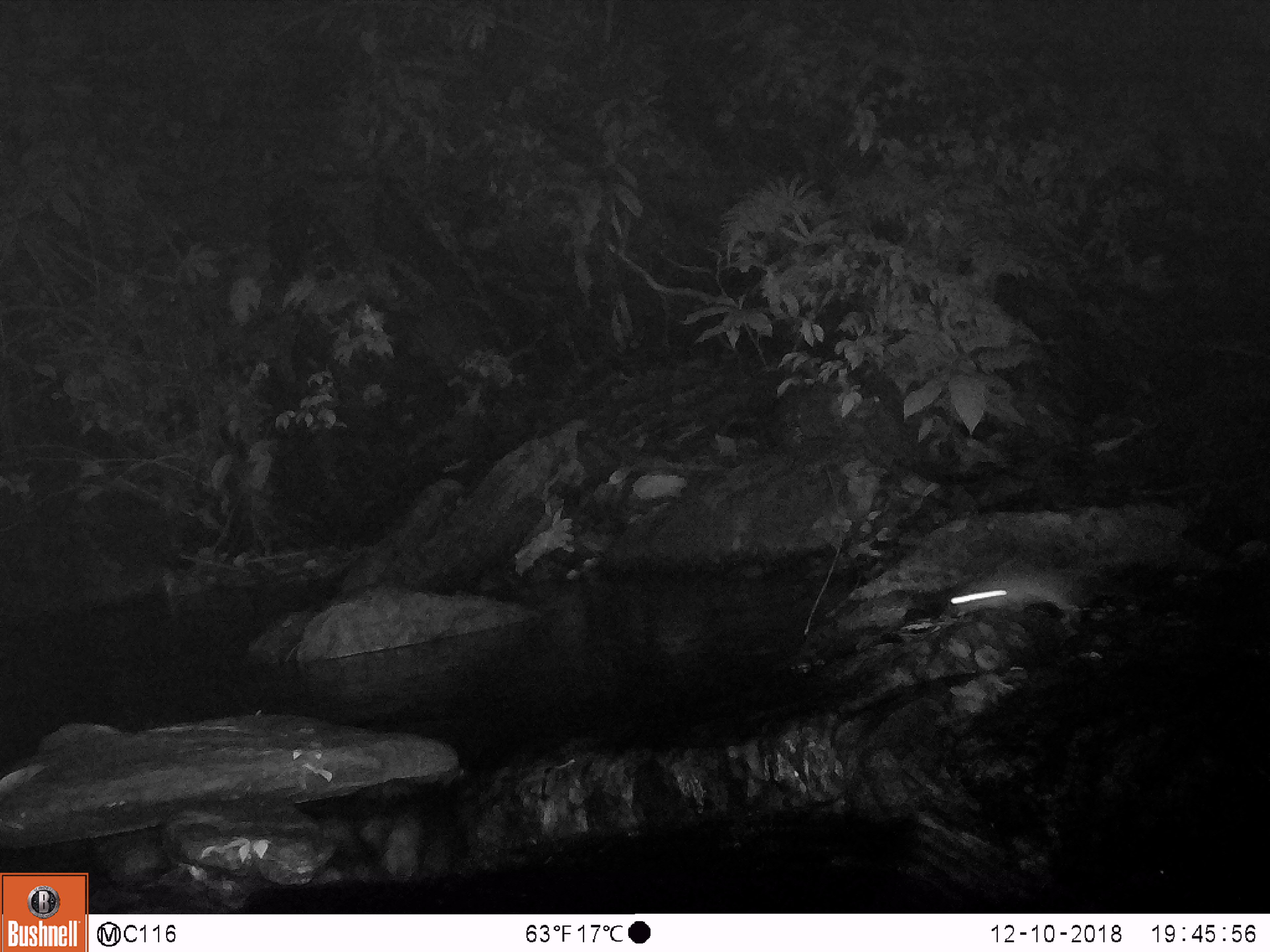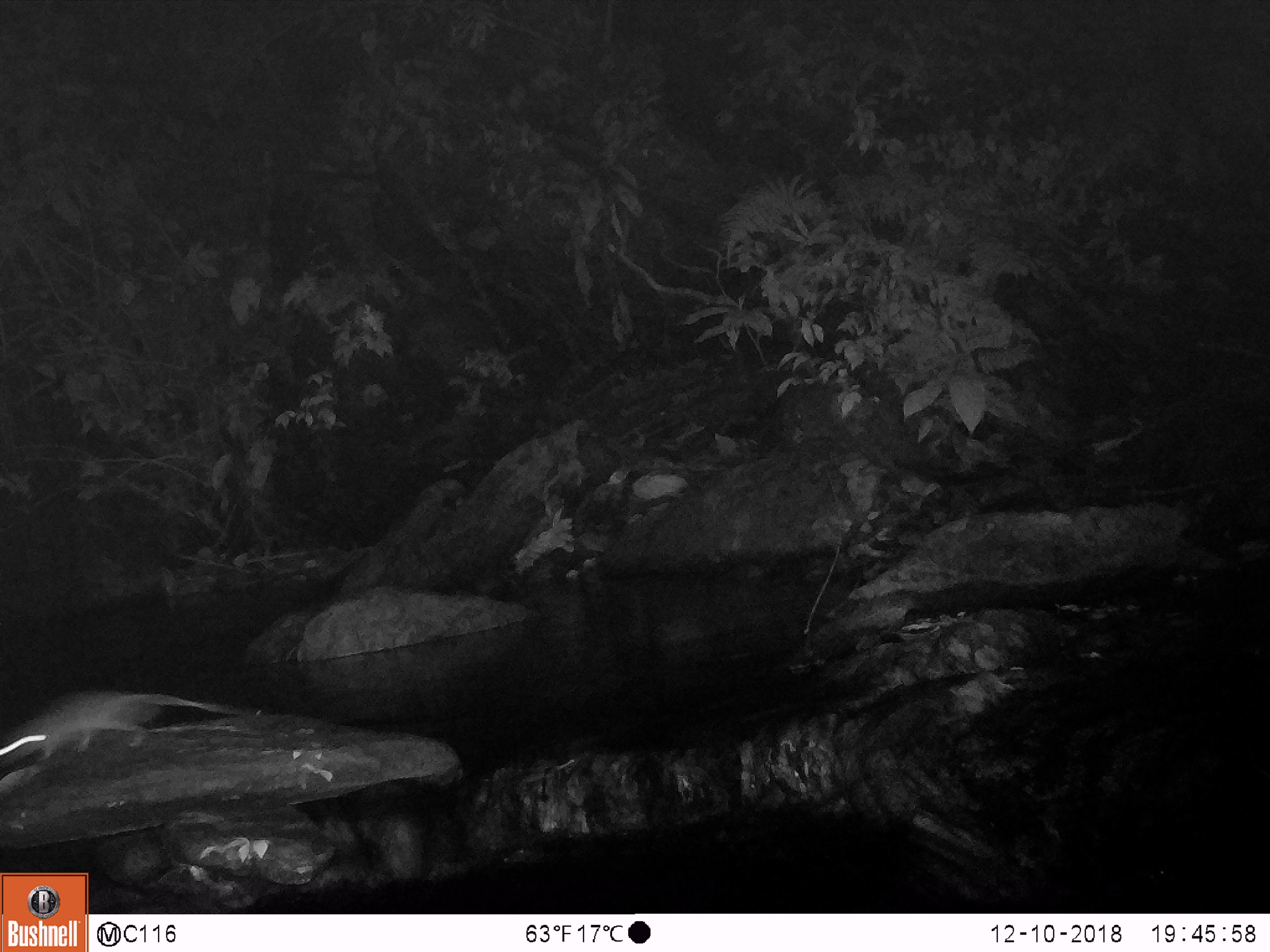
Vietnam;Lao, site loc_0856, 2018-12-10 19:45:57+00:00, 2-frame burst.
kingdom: Animalia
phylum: Chordata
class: Mammalia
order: Rodentia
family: Muridae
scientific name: Muridae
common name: old-world mice and rats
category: unidentified murid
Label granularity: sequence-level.